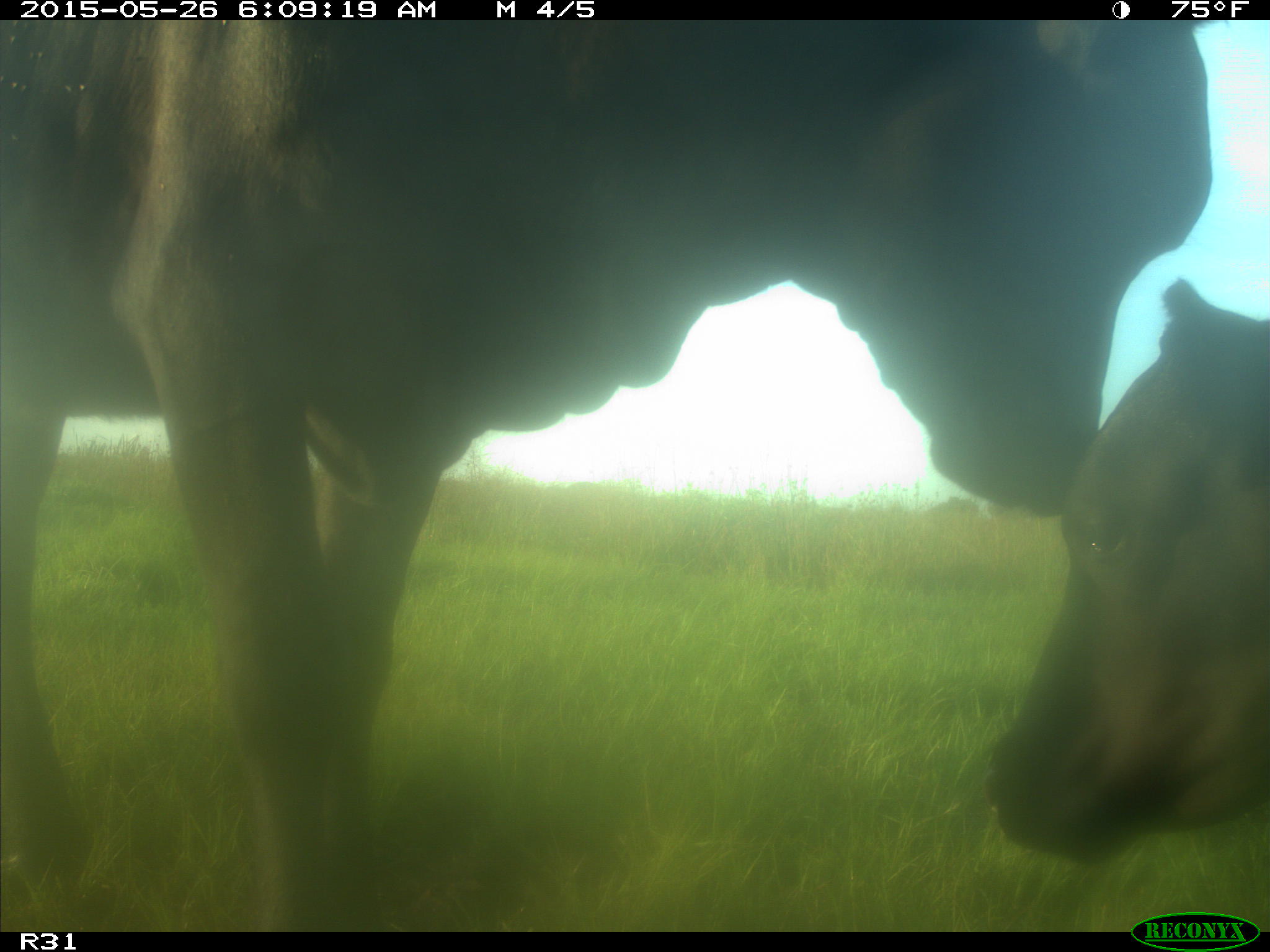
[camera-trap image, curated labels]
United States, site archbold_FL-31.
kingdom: Animalia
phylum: Chordata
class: Mammalia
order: Artiodactyla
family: Bovidae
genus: Bos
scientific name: Bos taurus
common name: domestic cow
Bos taurus (domestic cow).